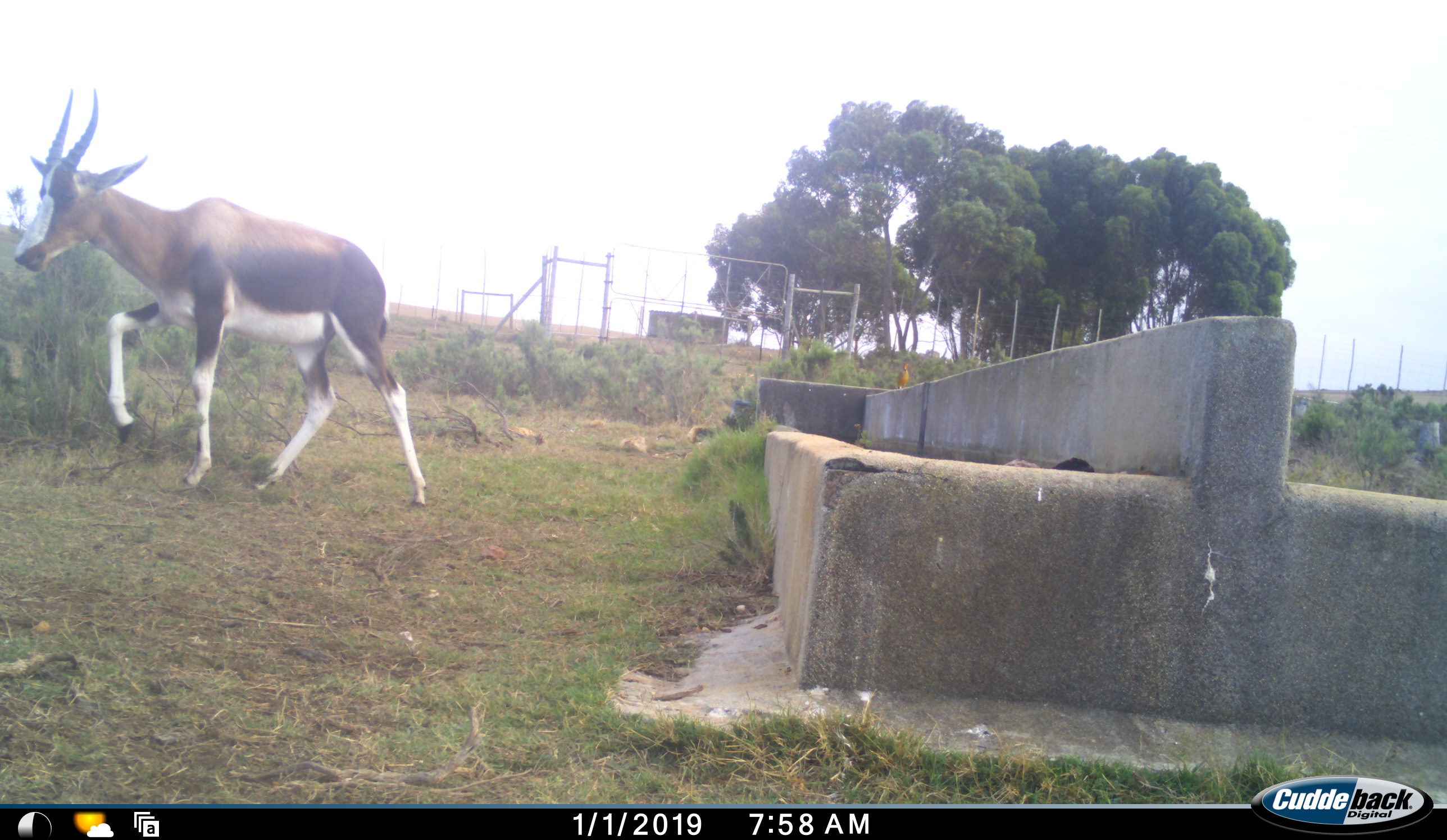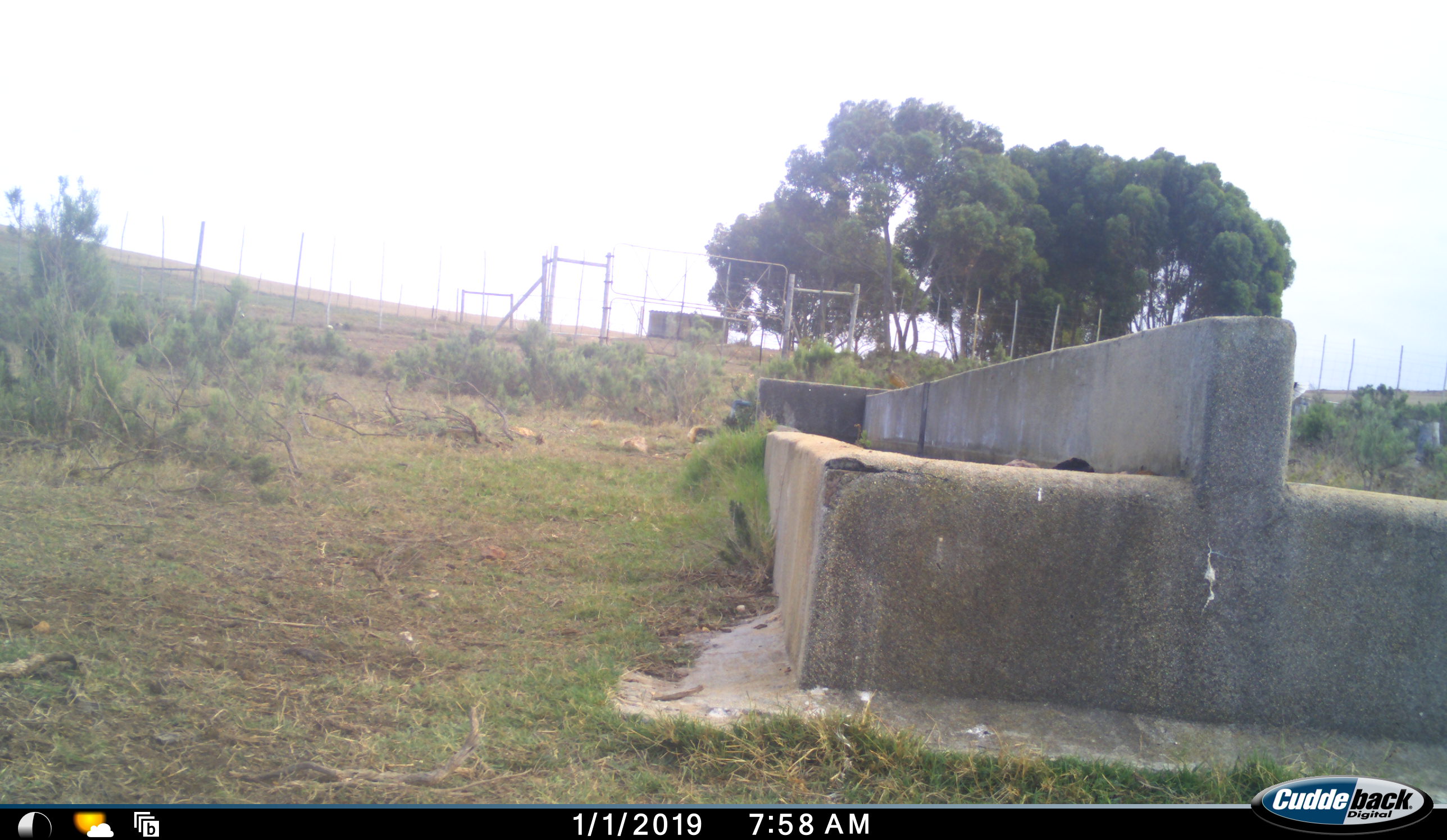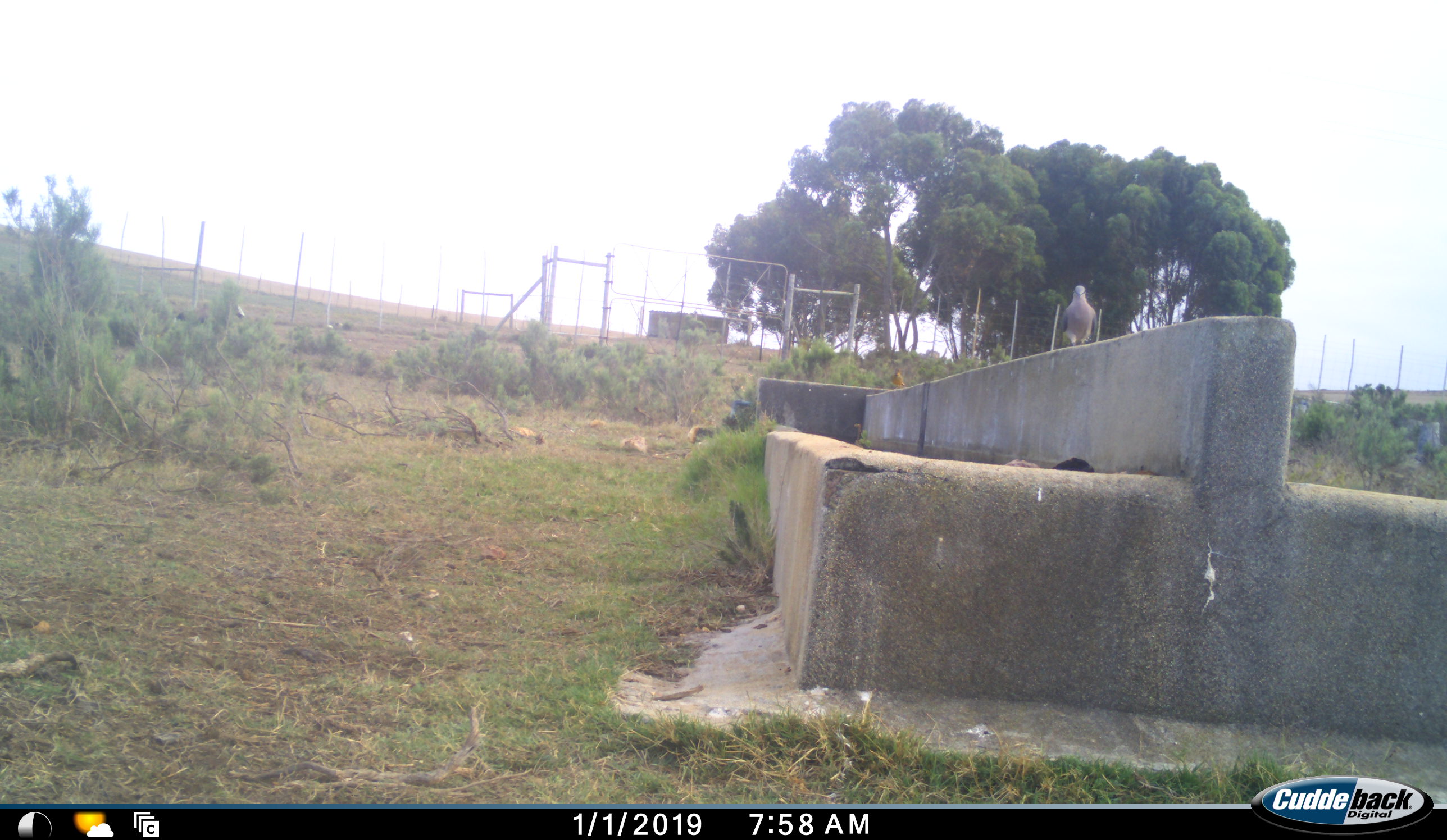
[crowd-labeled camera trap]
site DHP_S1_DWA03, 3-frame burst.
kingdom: Animalia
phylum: Chordata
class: Aves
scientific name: Aves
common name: bird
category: birdother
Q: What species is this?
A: Birdother (bird) (Aves).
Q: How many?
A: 1.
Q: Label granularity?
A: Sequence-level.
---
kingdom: Animalia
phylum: Chordata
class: Mammalia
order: Artiodactyla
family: Bovidae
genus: Damaliscus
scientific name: Damaliscus pygargus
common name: bontebok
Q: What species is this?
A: Bontebok (Damaliscus pygargus).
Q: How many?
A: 1.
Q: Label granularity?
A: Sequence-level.